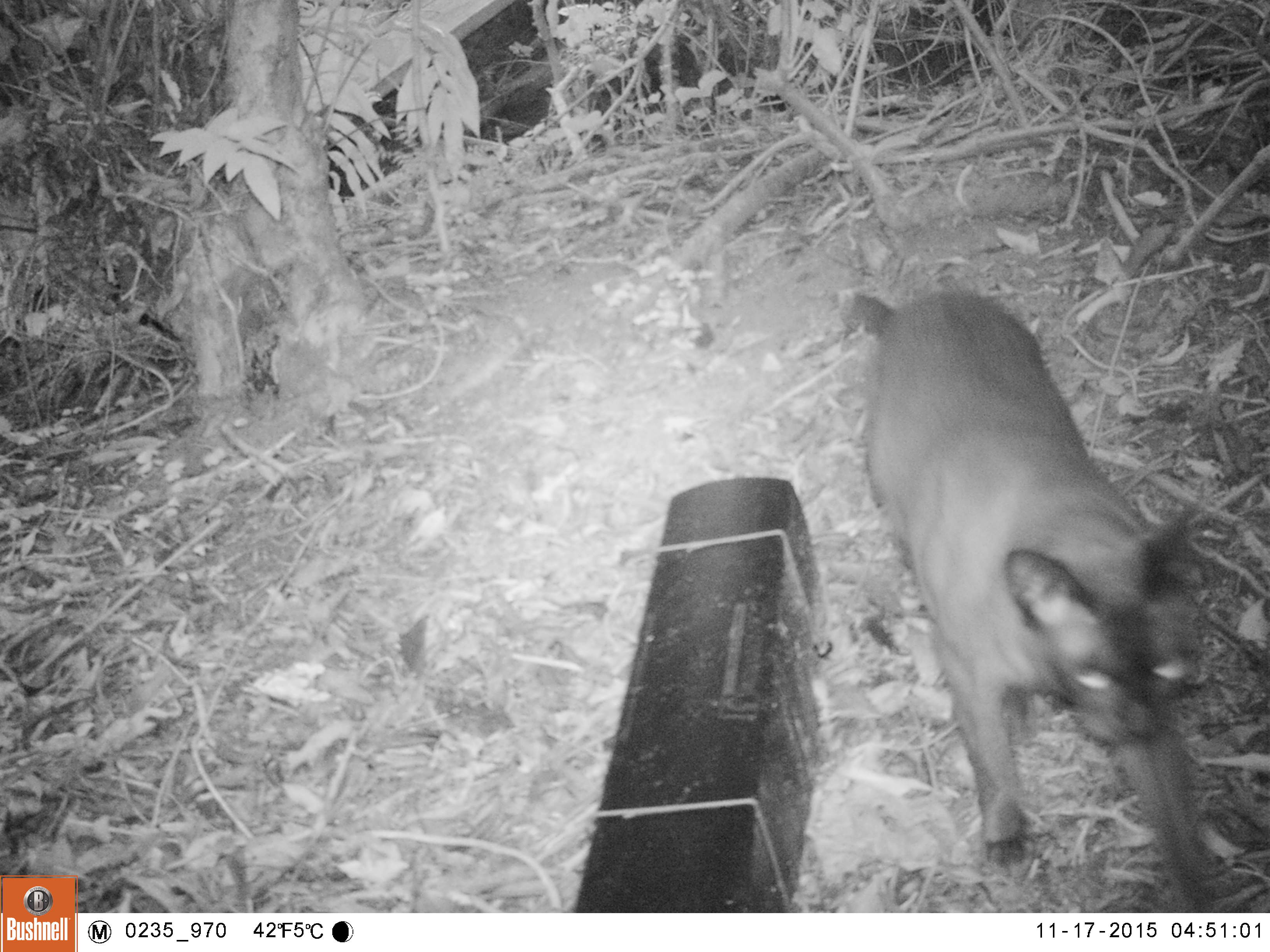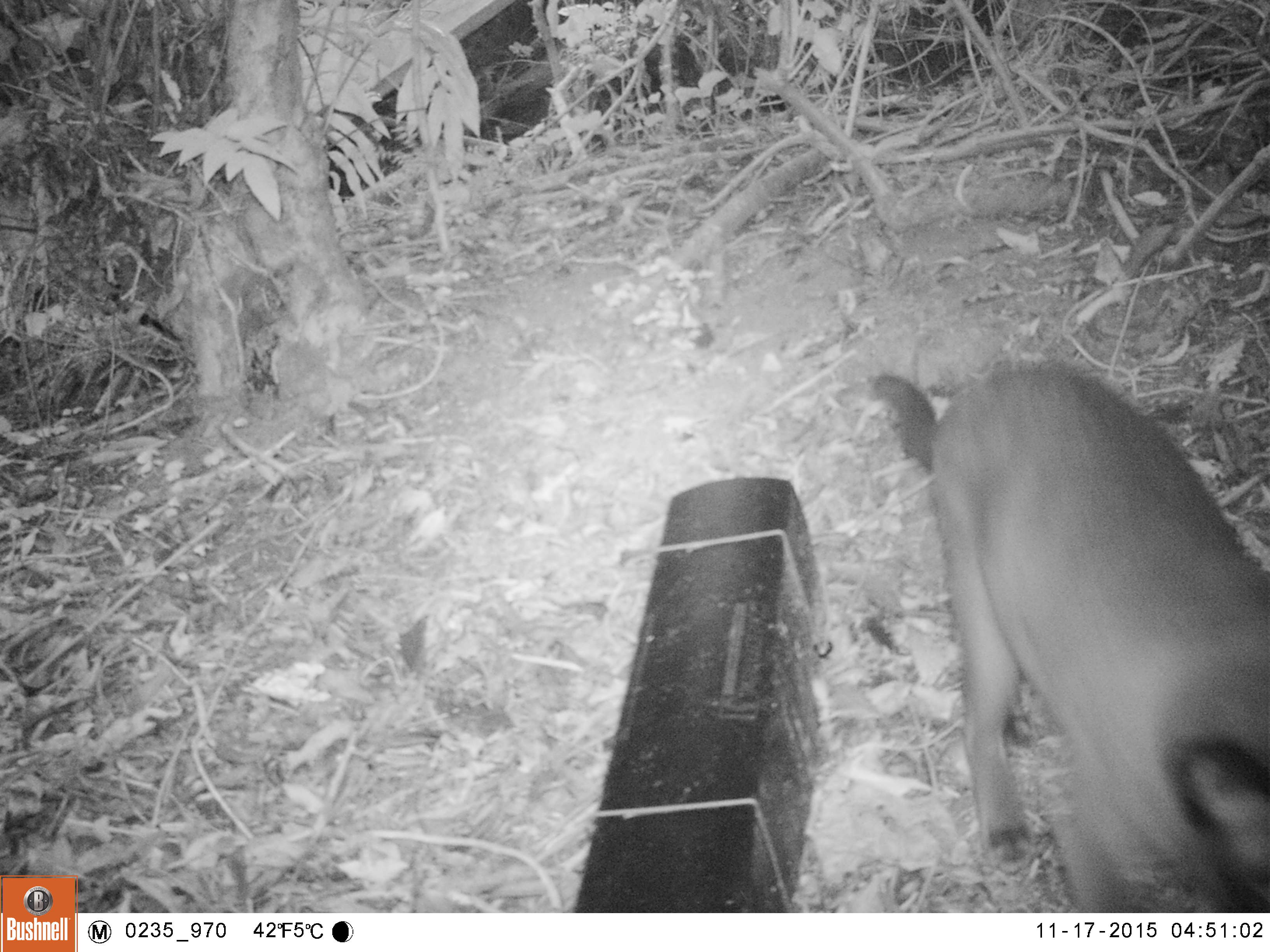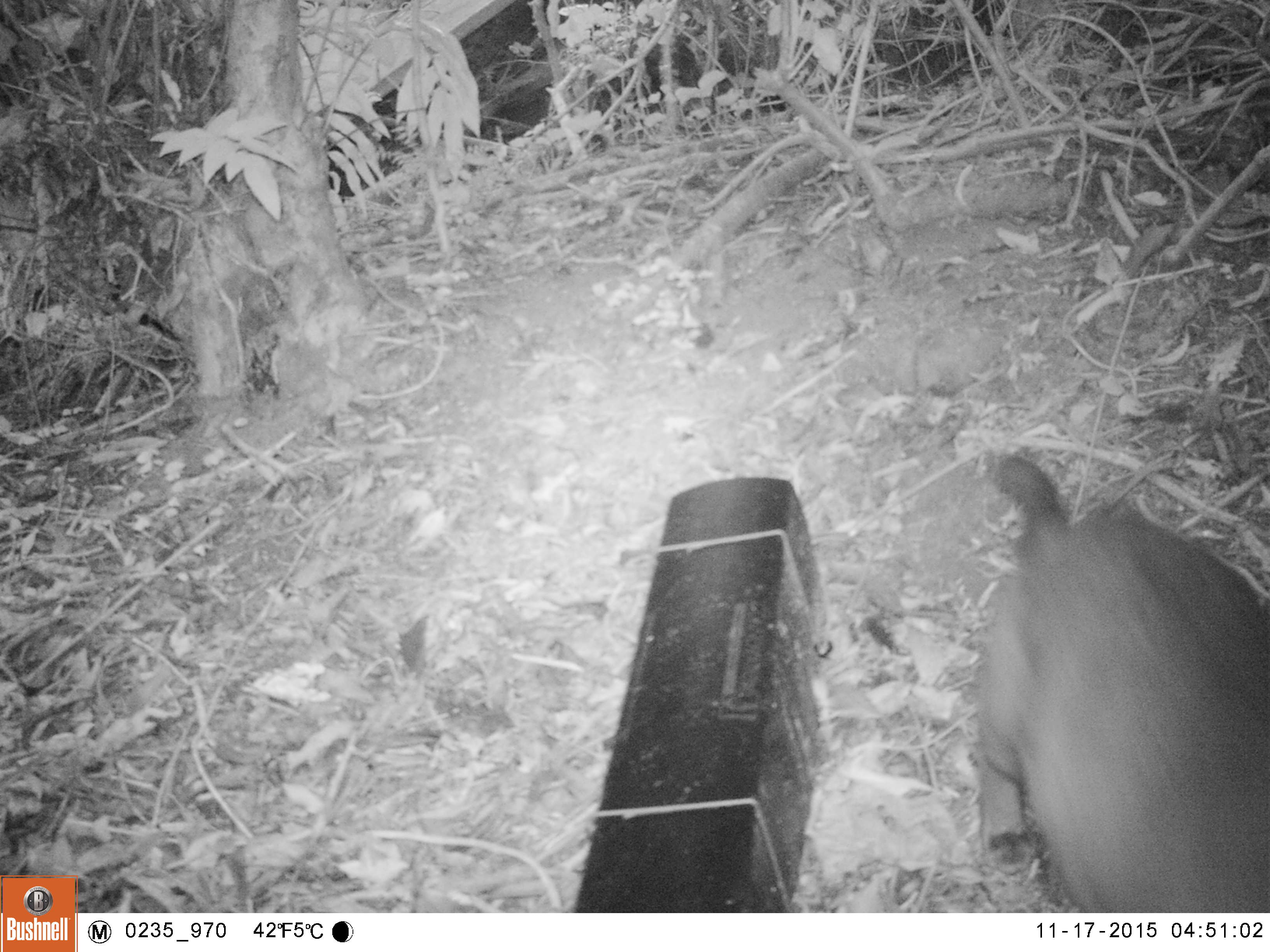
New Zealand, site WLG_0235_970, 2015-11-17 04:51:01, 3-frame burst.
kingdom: Animalia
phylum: Chordata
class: Mammalia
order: Carnivora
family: Felidae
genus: Felis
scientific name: Felis catus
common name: domestic cat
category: cat